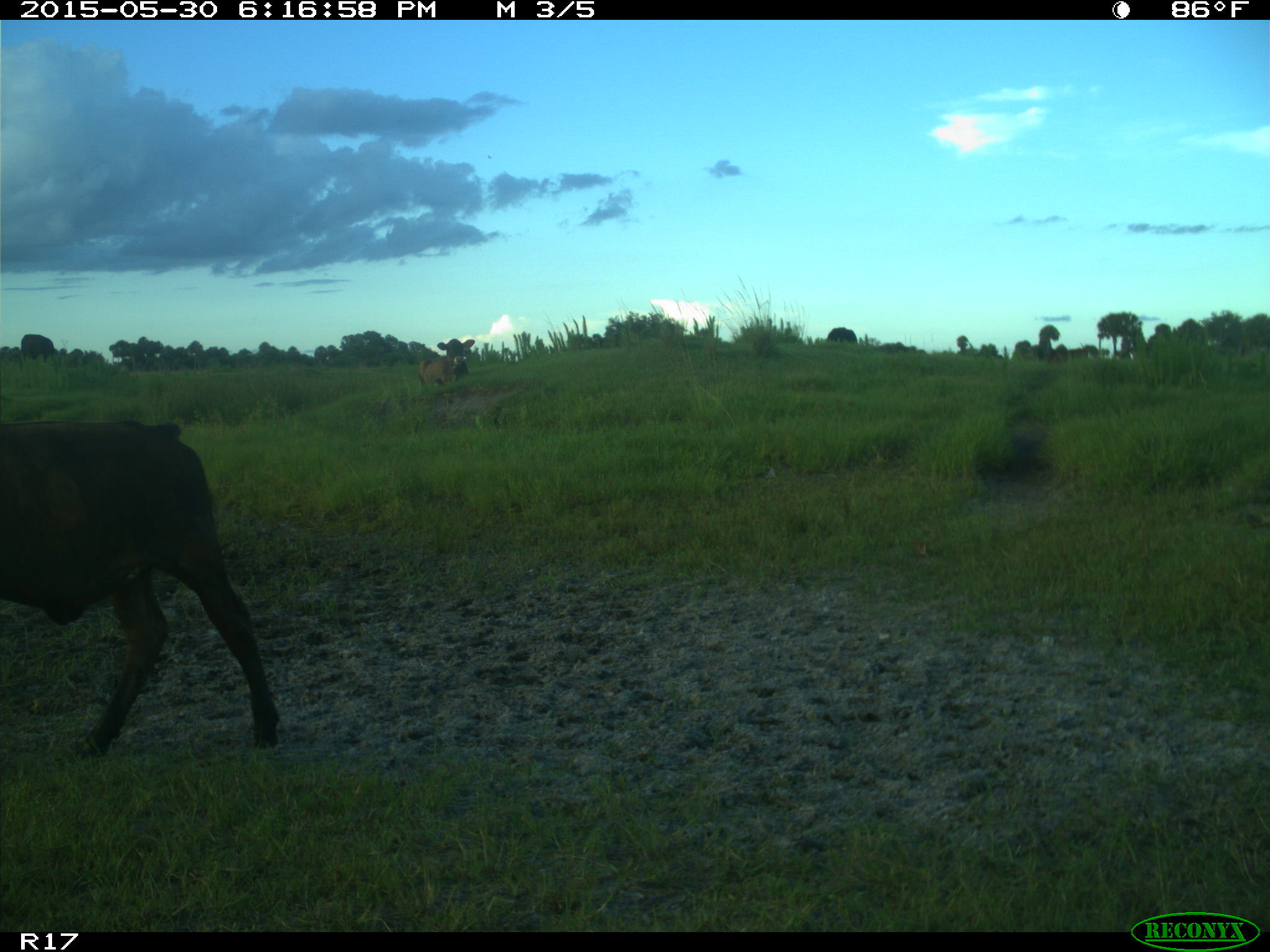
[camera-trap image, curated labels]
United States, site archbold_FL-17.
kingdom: Animalia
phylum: Chordata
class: Mammalia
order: Artiodactyla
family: Bovidae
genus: Bos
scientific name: Bos taurus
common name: domestic cow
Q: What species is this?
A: Bos taurus (domestic cow).